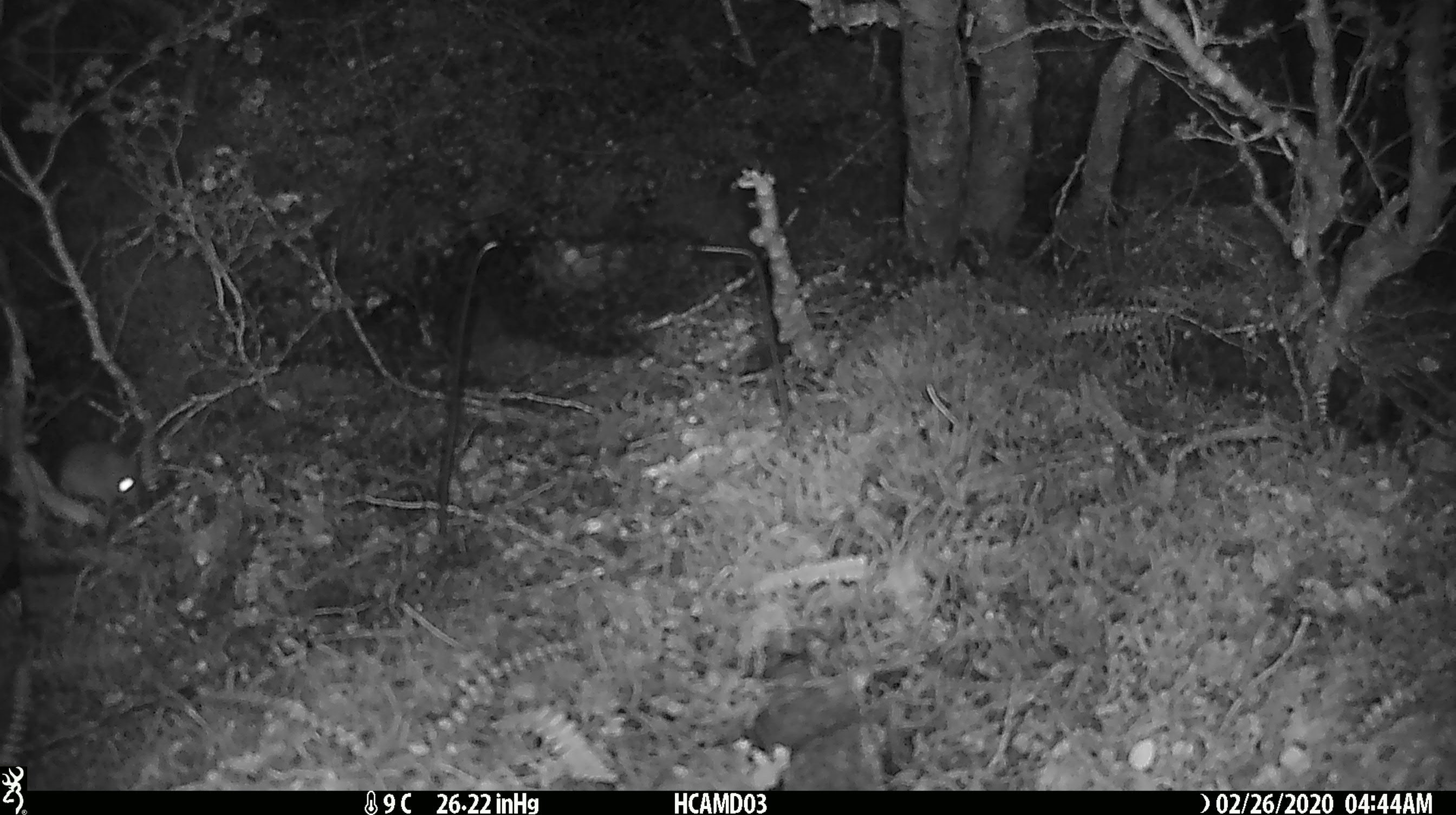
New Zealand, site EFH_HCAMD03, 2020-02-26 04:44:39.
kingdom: Animalia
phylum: Chordata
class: Mammalia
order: Rodentia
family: Muridae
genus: Mus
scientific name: Mus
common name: mouse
Mouse (Mus).